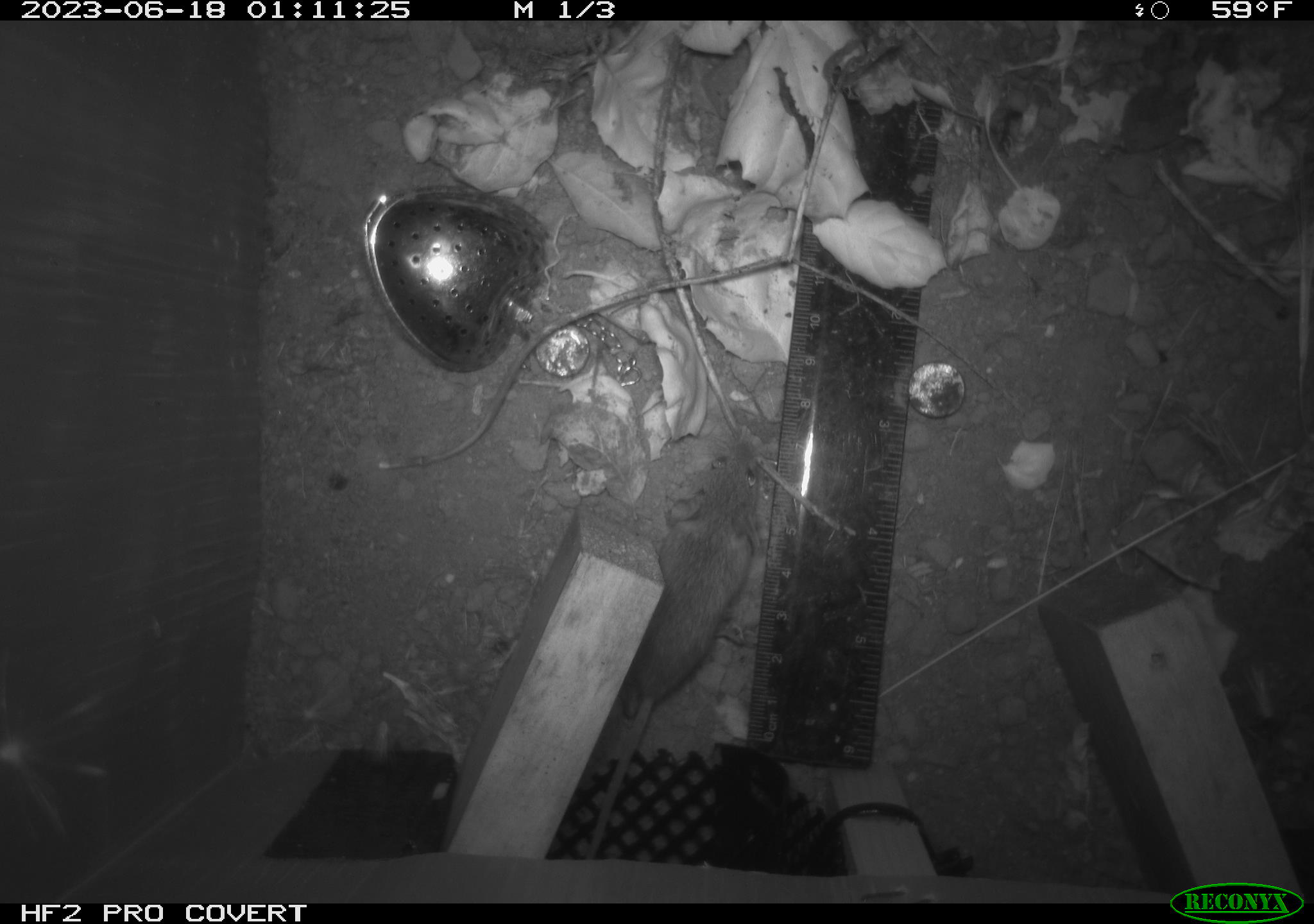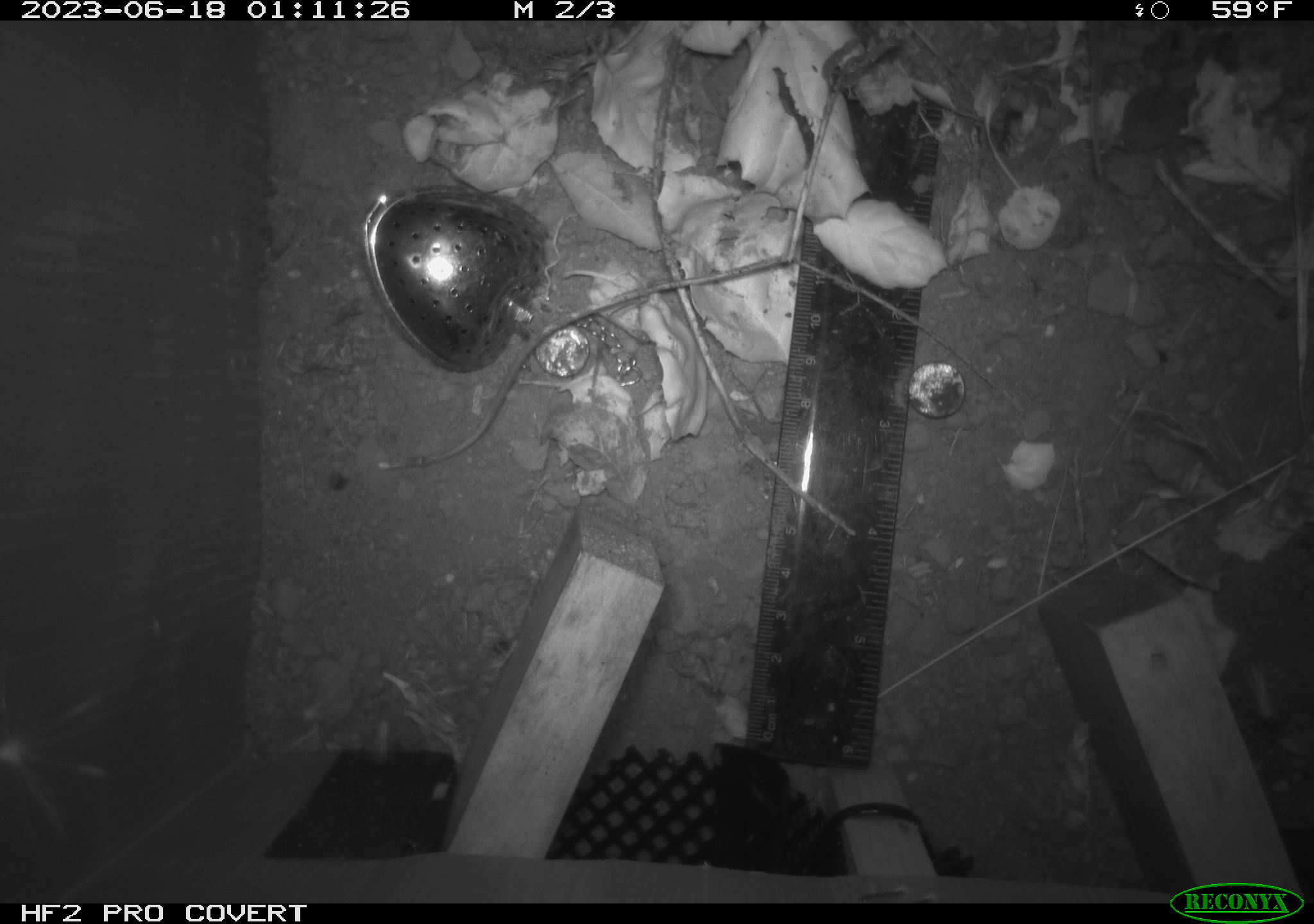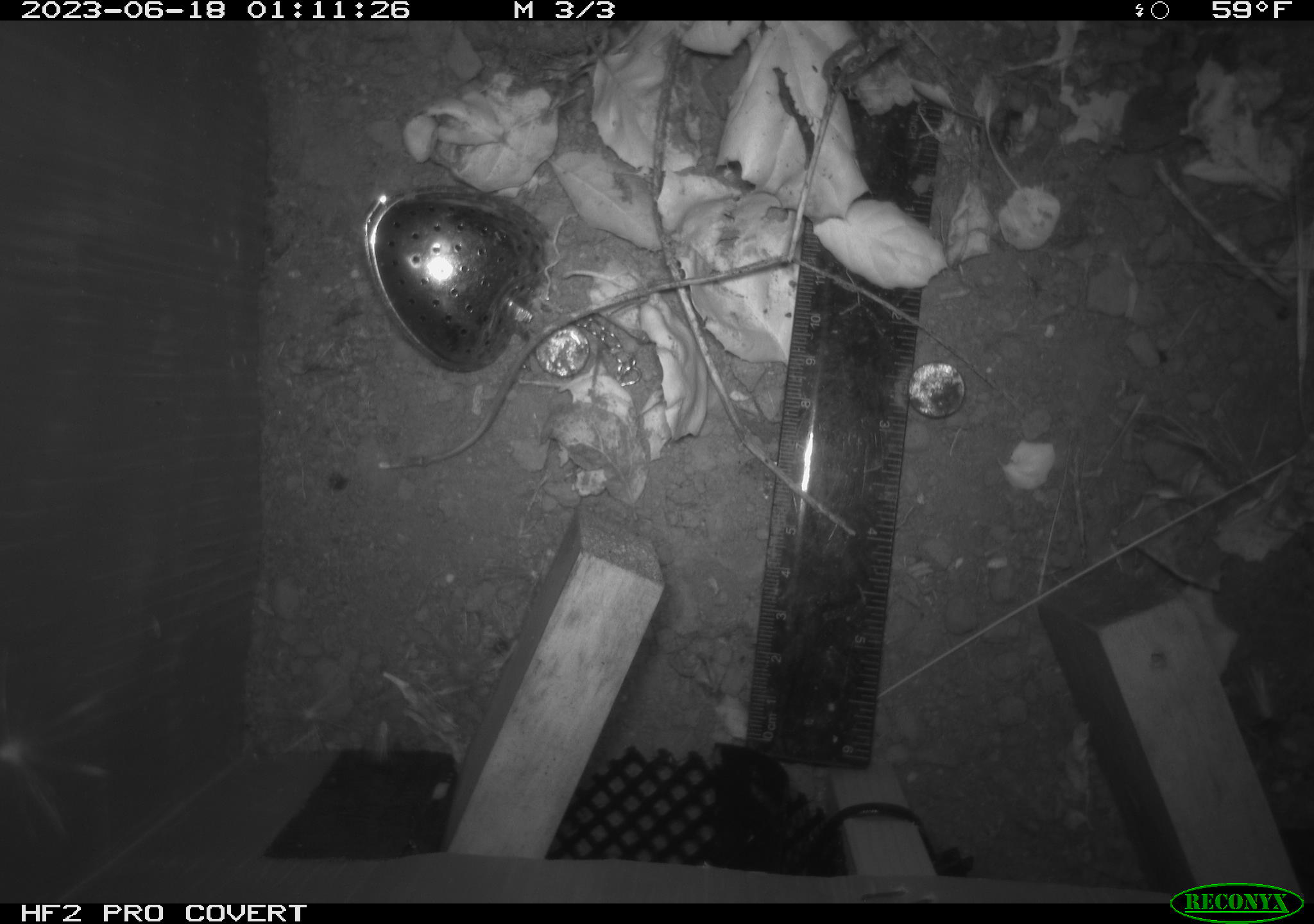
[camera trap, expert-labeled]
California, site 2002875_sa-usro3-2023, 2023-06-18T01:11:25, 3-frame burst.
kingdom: Animalia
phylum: Chordata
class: Mammalia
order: Rodentia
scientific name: Rodentia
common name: mouse species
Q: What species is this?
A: Mouse species (Rodentia).